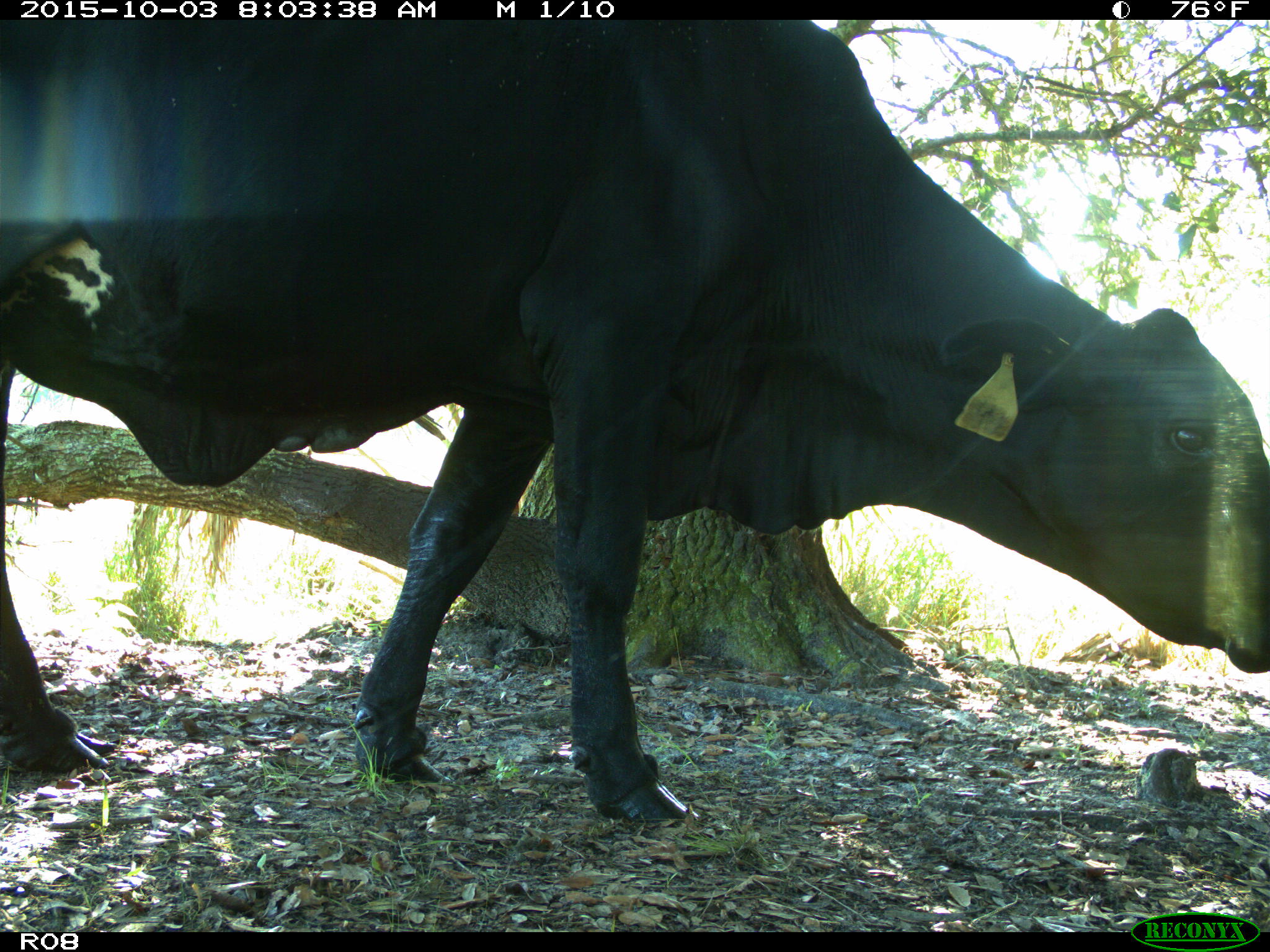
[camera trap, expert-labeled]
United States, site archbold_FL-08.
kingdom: Animalia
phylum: Chordata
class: Mammalia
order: Artiodactyla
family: Bovidae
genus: Bos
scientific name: Bos taurus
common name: domestic cow